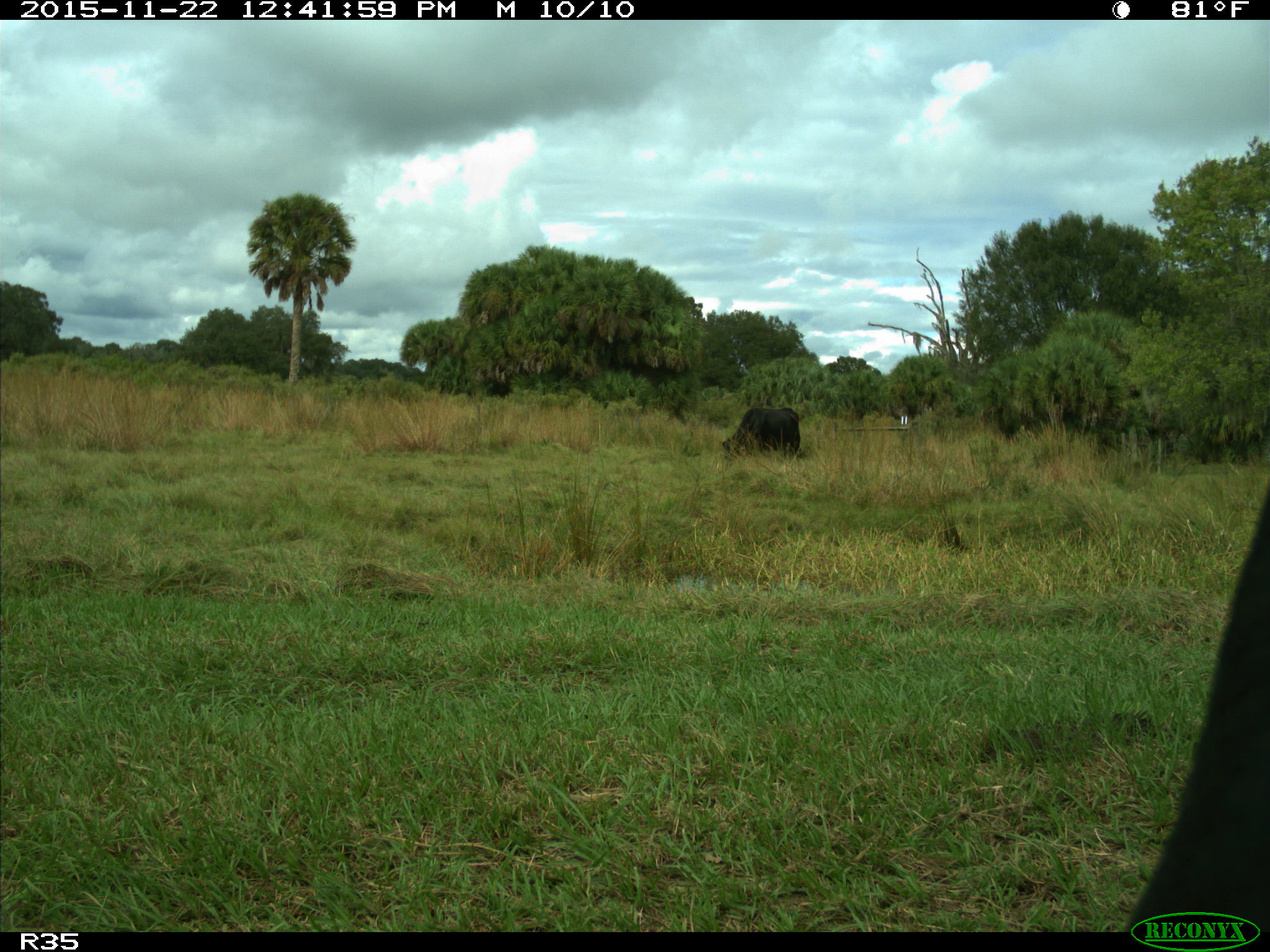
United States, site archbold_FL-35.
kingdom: Animalia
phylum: Chordata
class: Mammalia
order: Artiodactyla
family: Bovidae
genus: Bos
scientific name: Bos taurus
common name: domestic cow